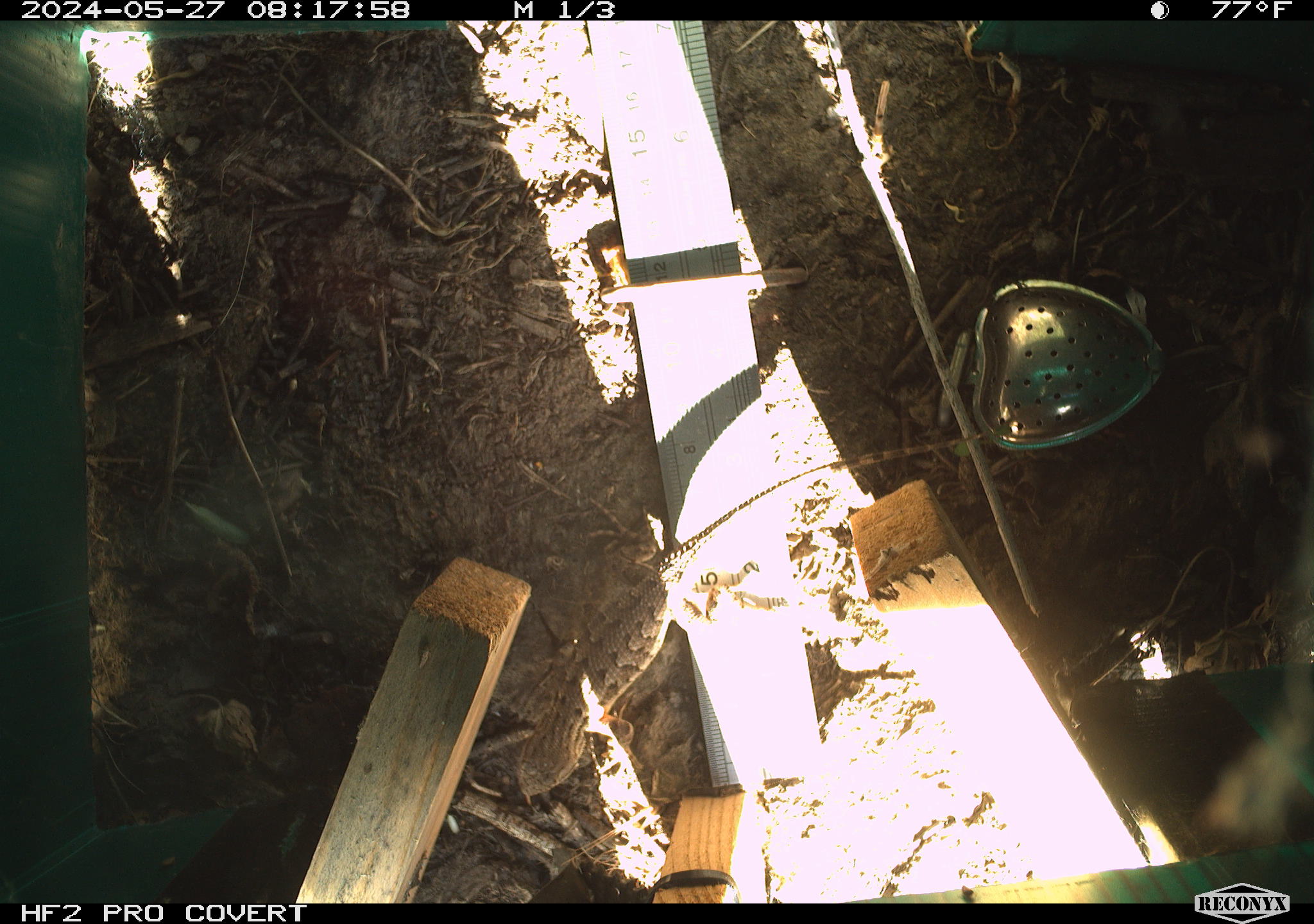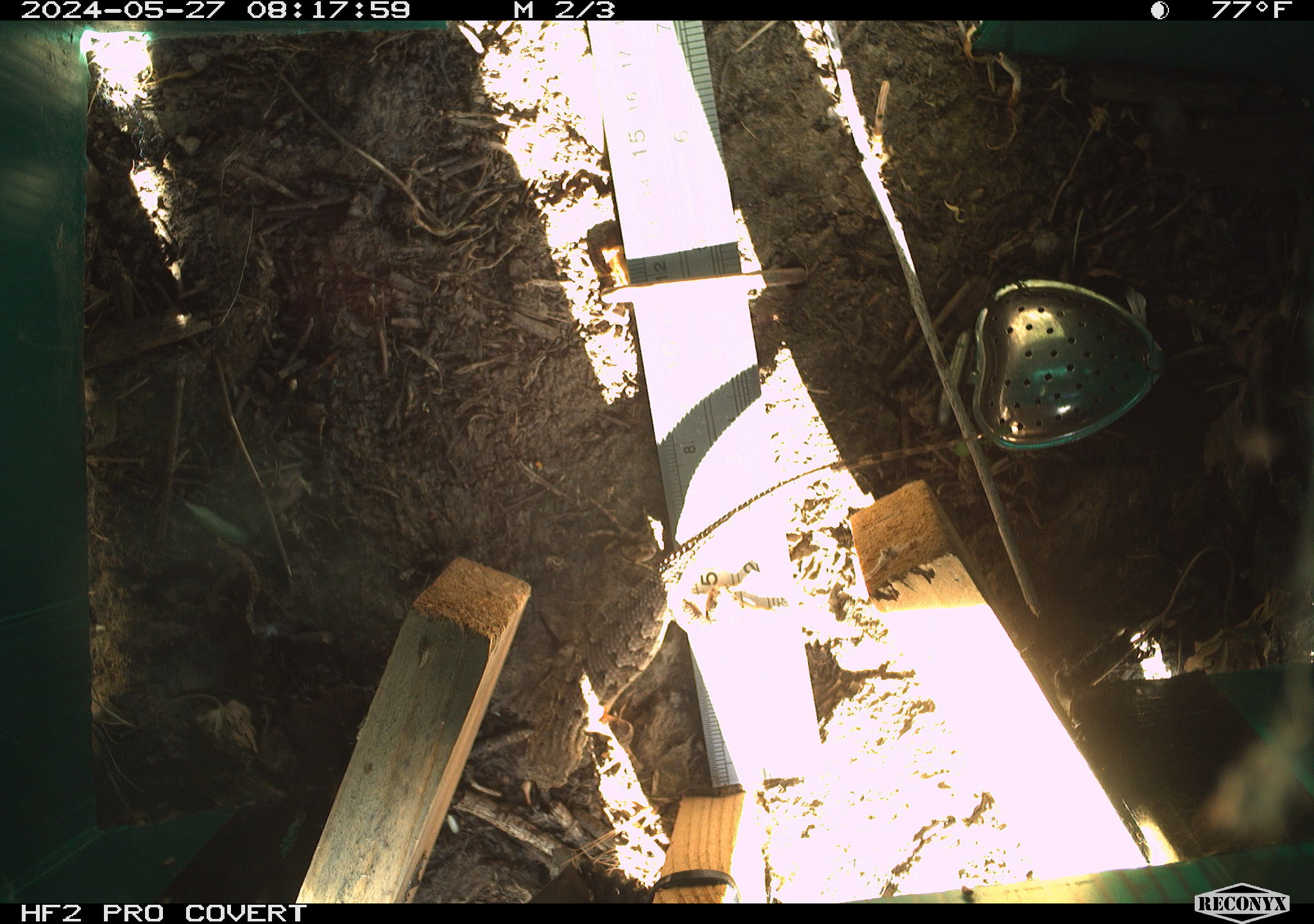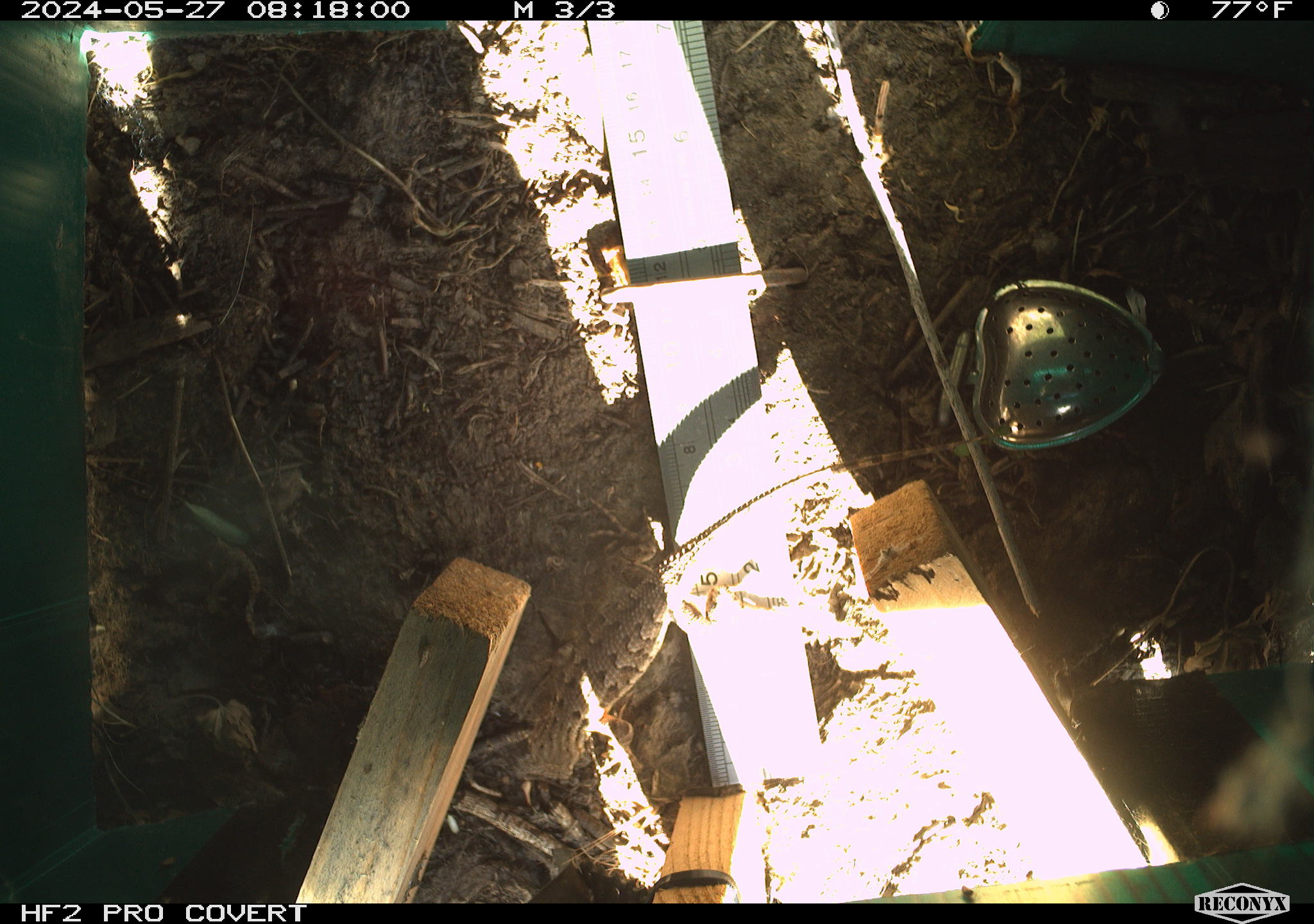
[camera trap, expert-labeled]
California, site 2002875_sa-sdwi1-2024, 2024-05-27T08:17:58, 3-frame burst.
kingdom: Animalia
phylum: Chordata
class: Reptilia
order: Squamata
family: Phrynosomatidae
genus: Sceloporus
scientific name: Sceloporus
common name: spiny lizards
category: sceloporus species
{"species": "sceloporus species (spiny lizards) (Sceloporus)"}